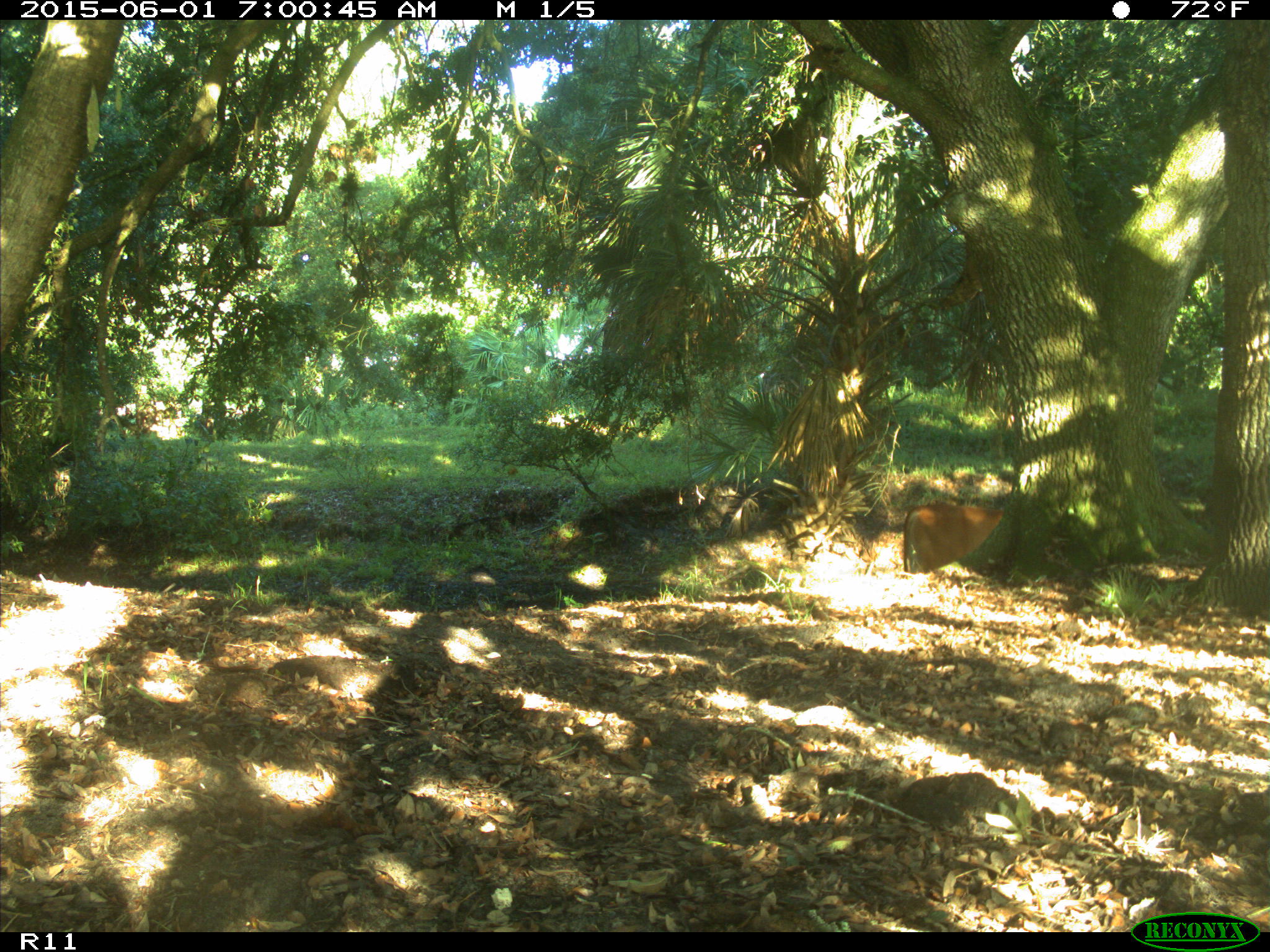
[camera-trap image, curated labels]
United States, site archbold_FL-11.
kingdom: Animalia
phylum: Chordata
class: Mammalia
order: Artiodactyla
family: Bovidae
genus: Bos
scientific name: Bos taurus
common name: domestic cow